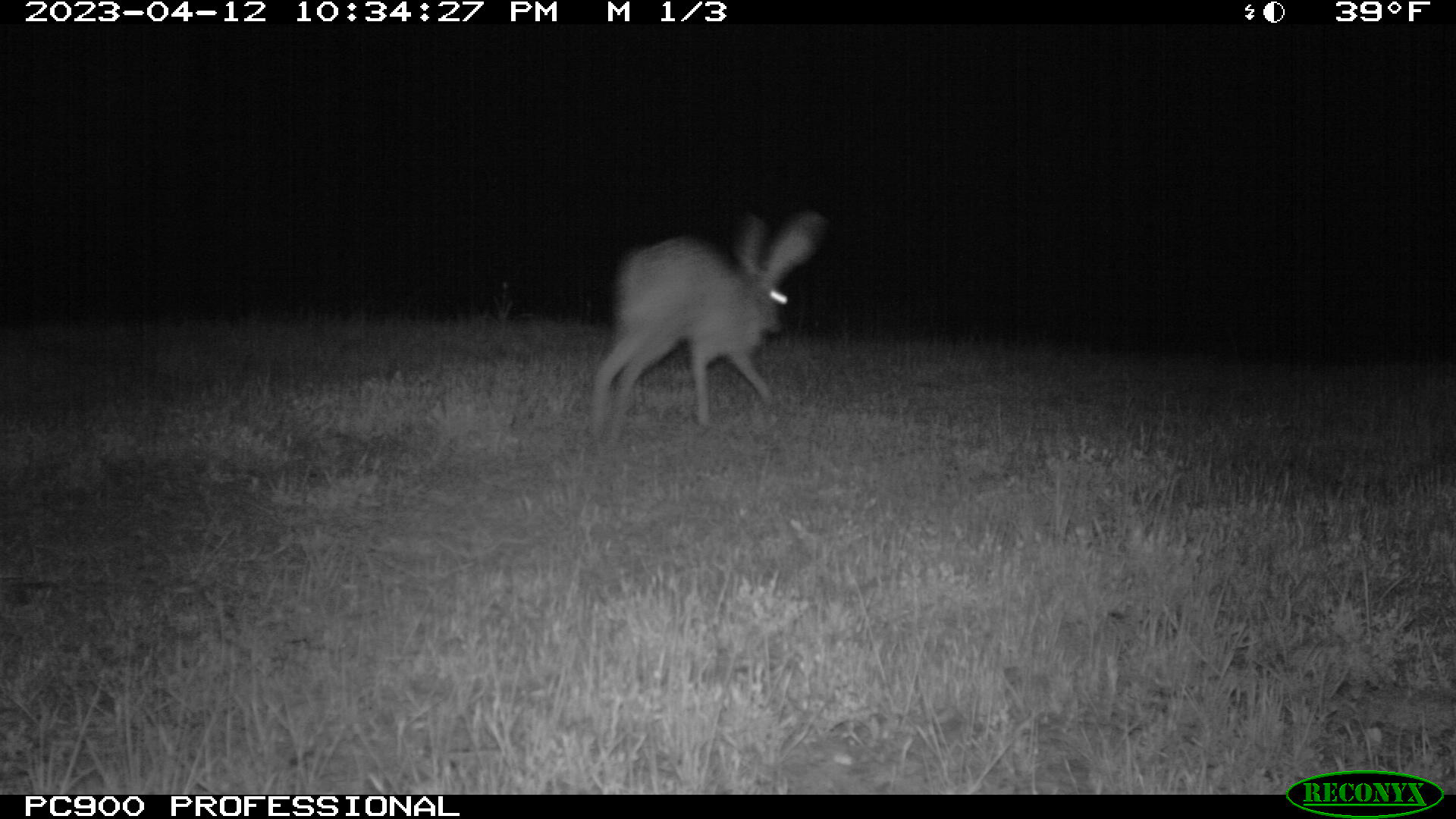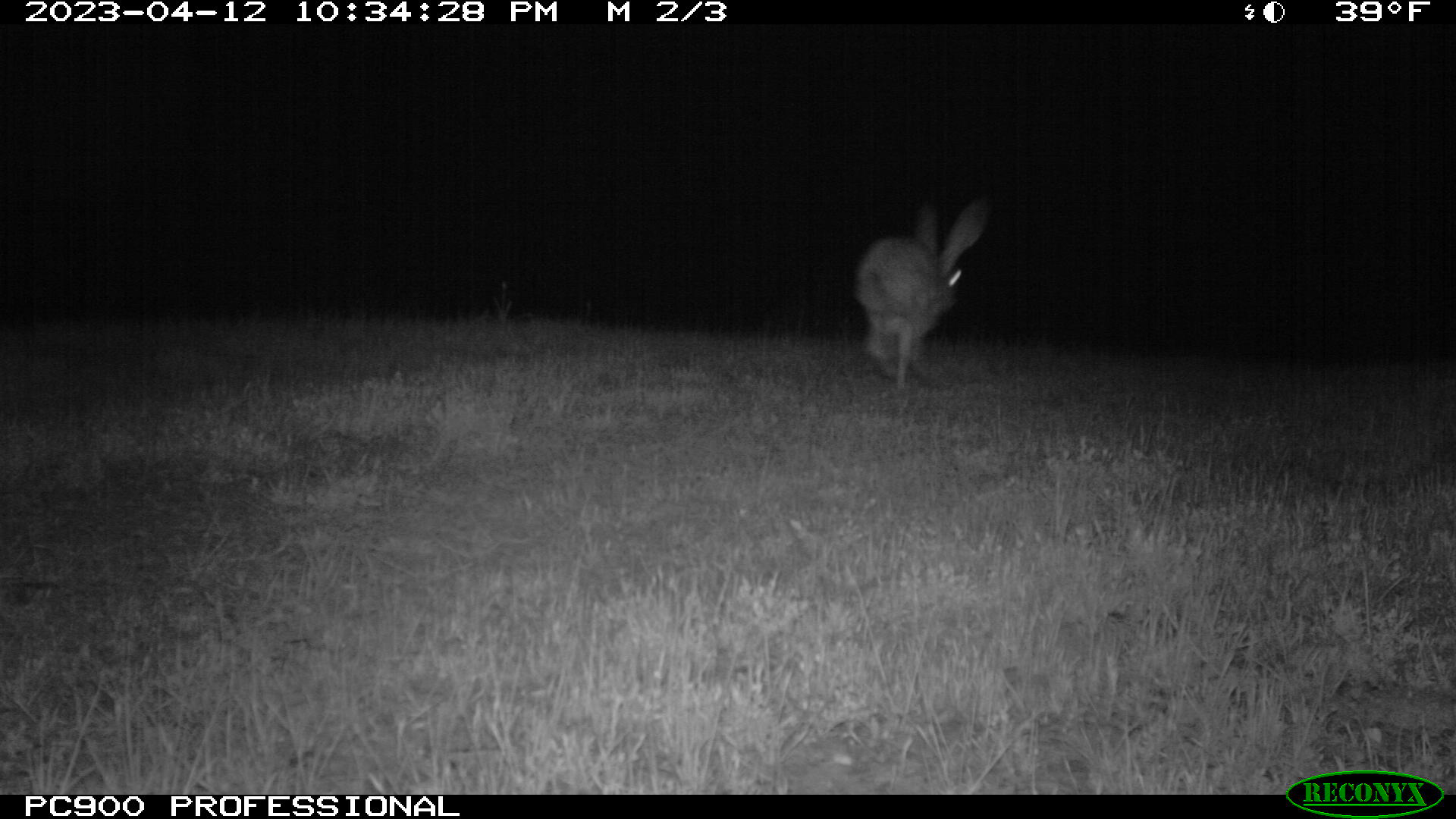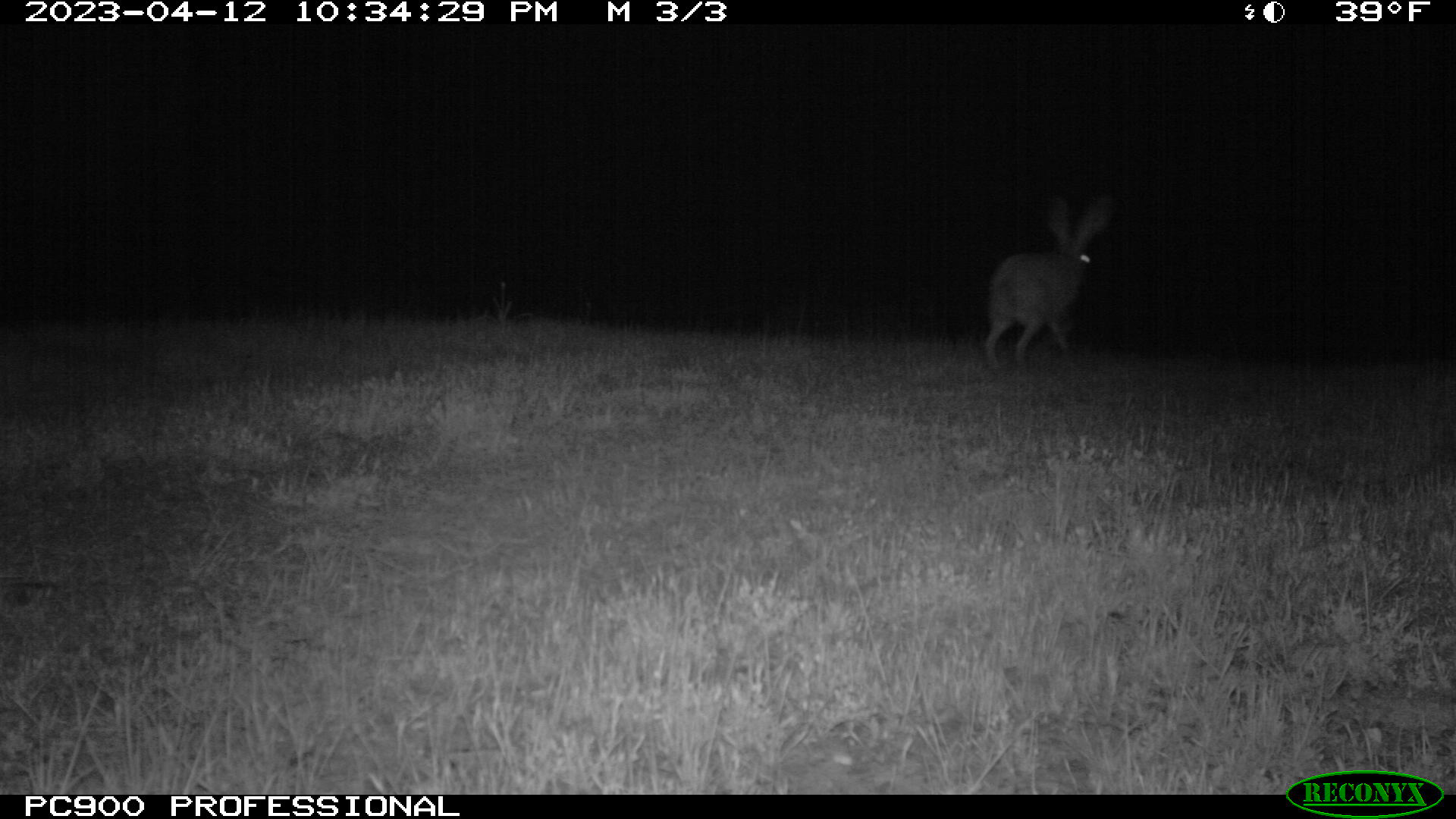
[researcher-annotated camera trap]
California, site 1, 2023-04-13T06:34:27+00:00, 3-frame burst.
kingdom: Animalia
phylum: Chordata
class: Mammalia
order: Lagomorpha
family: Leporidae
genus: Lepus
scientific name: Lepus californicus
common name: black-tailed jackrabbit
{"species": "black-tailed jackrabbit (Lepus californicus)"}